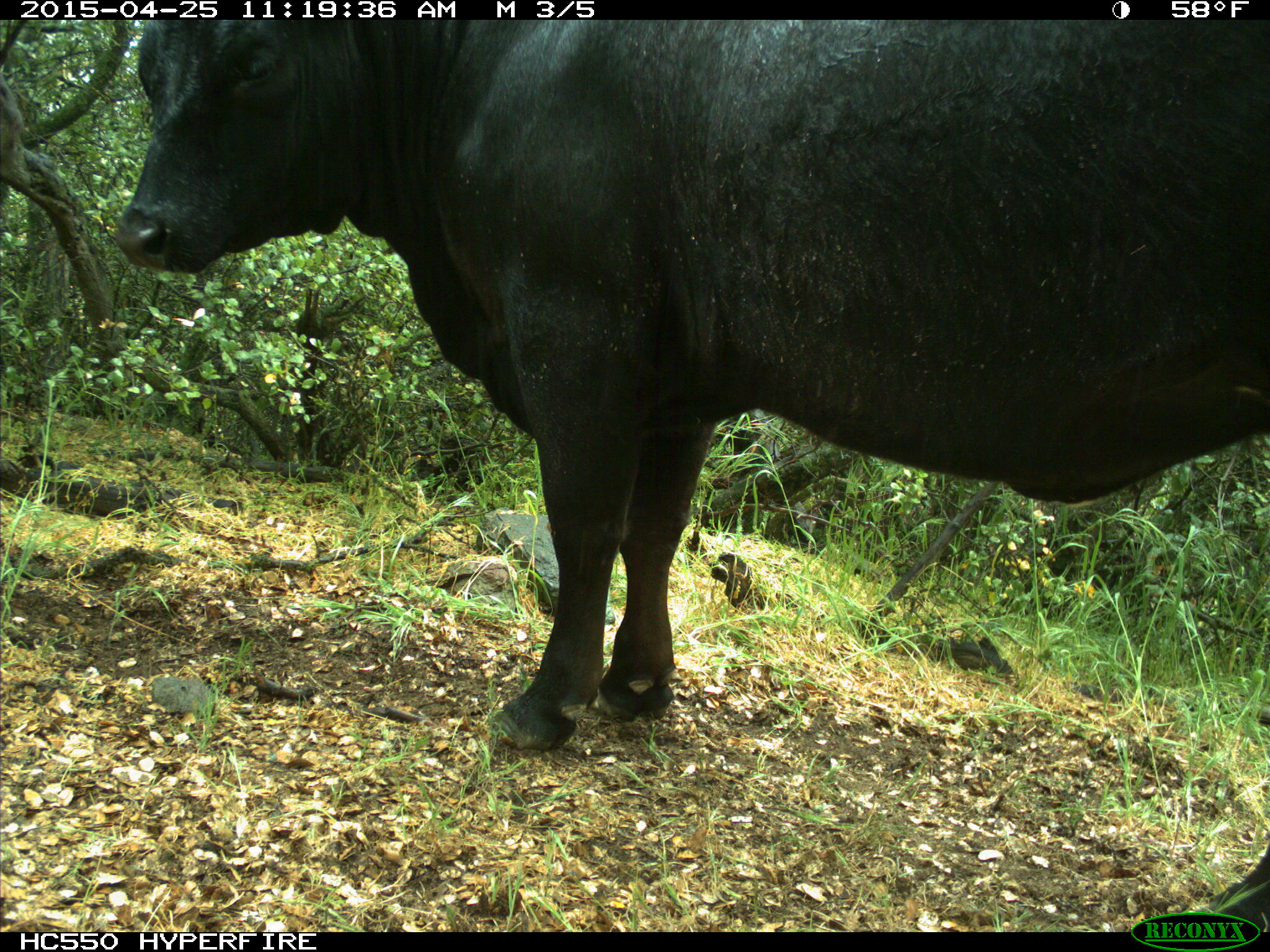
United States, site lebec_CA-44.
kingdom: Animalia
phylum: Chordata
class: Mammalia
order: Artiodactyla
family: Suidae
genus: Sus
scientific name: Sus scrofa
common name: wild boar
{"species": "Sus scrofa (wild boar)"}